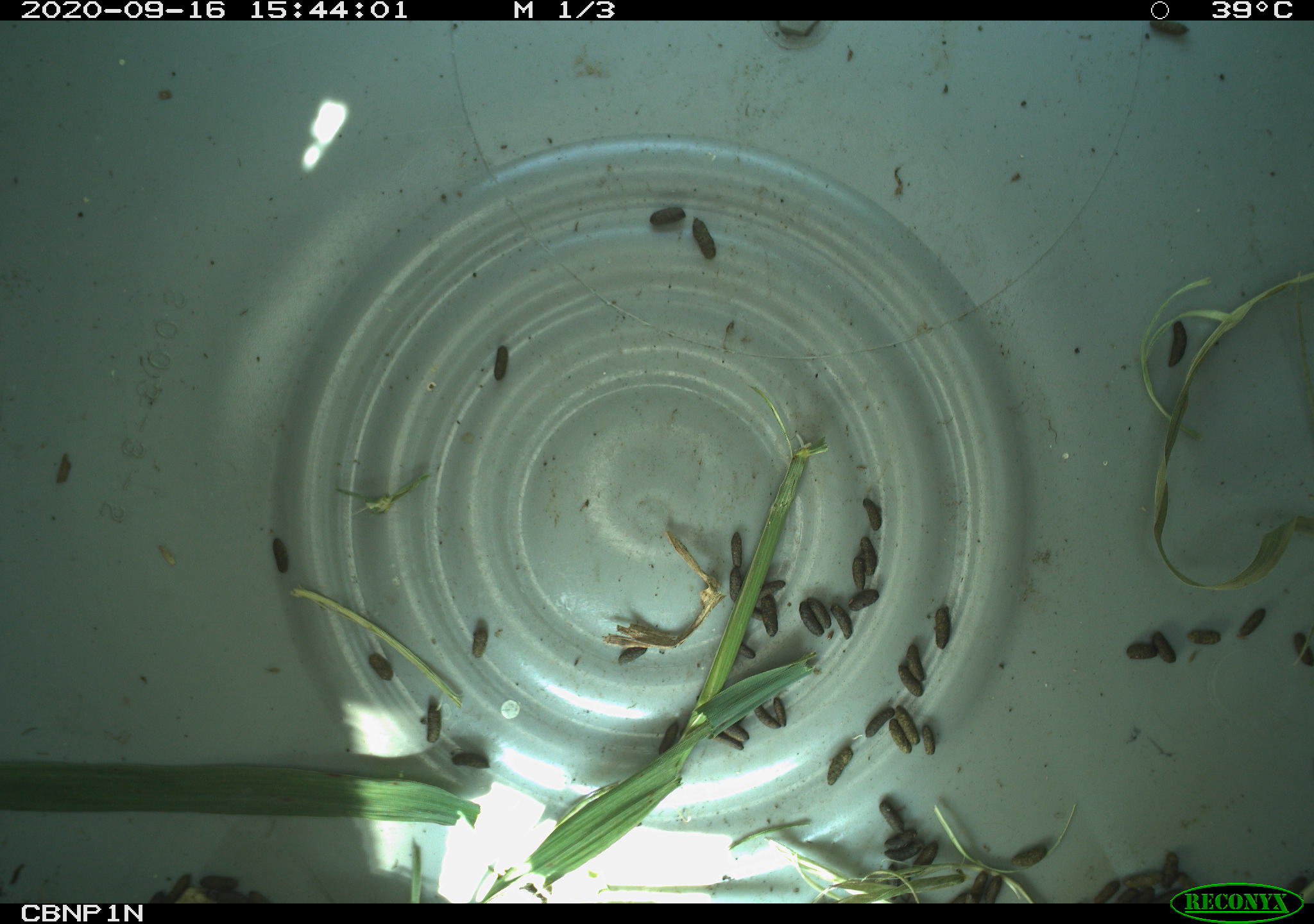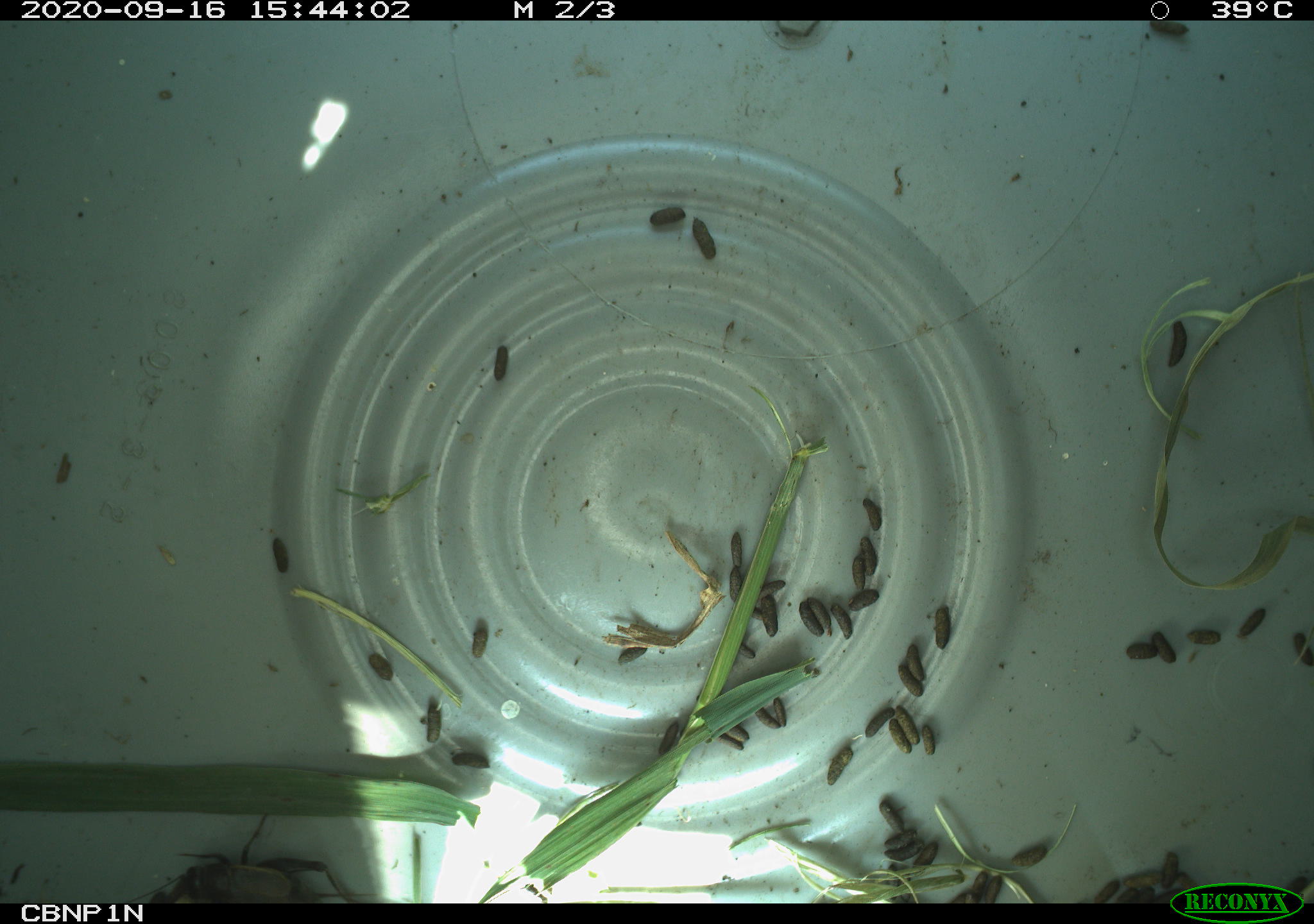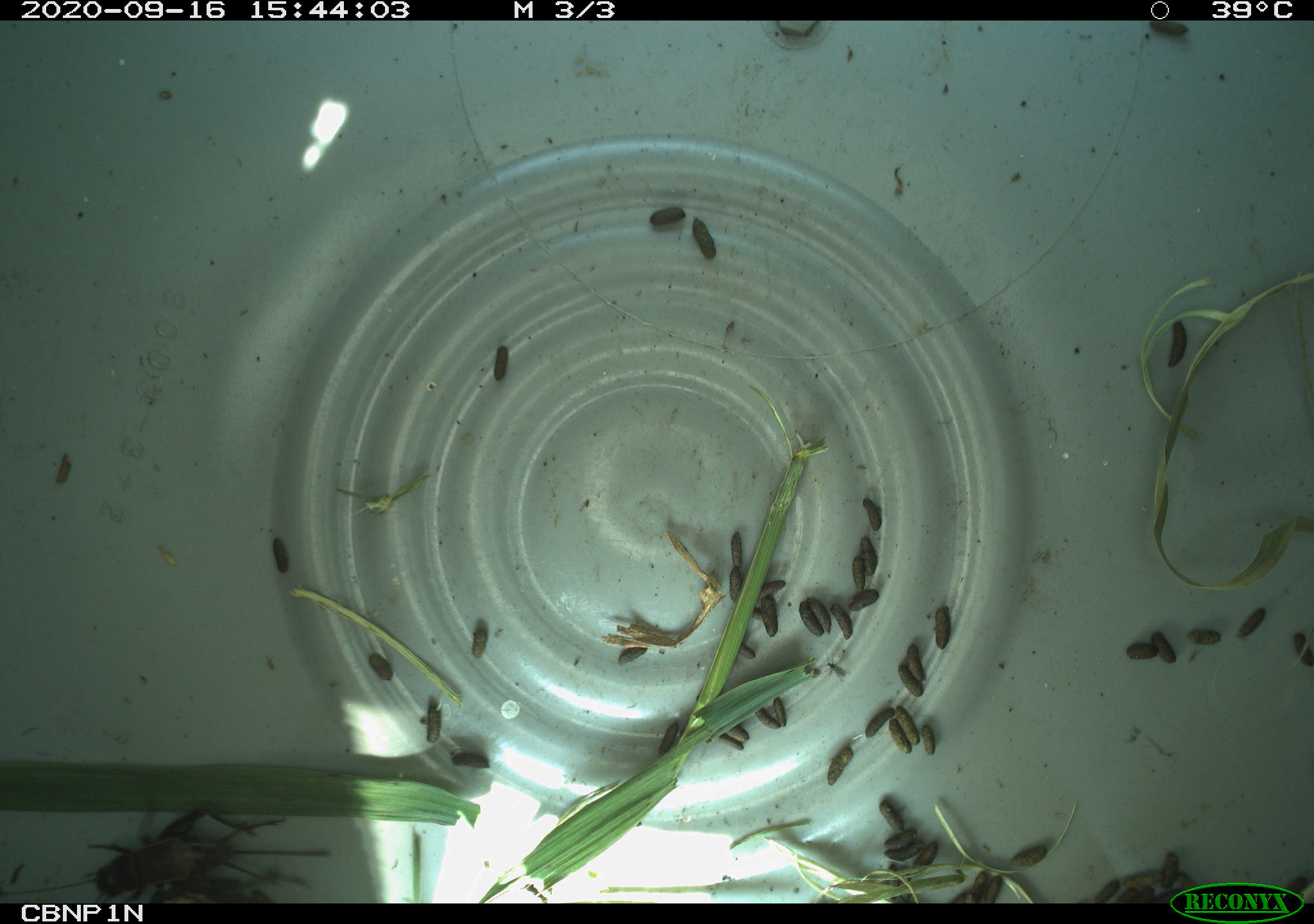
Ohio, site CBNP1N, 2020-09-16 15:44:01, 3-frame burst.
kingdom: Animalia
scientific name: Animalia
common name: animal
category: invertebrate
Invertebrate (animal) (Animalia).